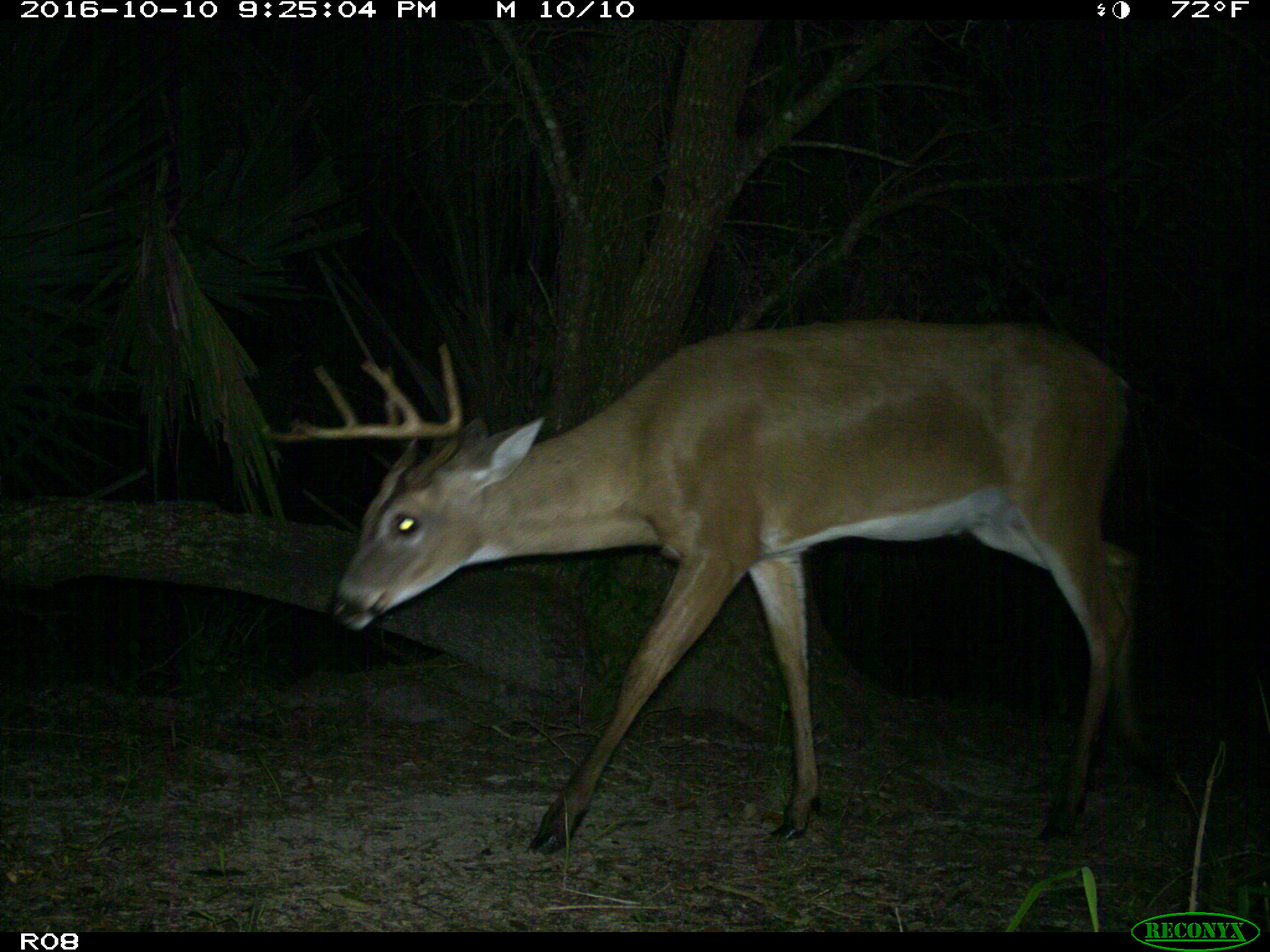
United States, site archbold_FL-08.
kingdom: Animalia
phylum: Chordata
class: Mammalia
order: Artiodactyla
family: Cervidae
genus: Odocoileus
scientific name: Odocoileus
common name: deer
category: unidentified deer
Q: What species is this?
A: Unidentified deer (deer) (Odocoileus).